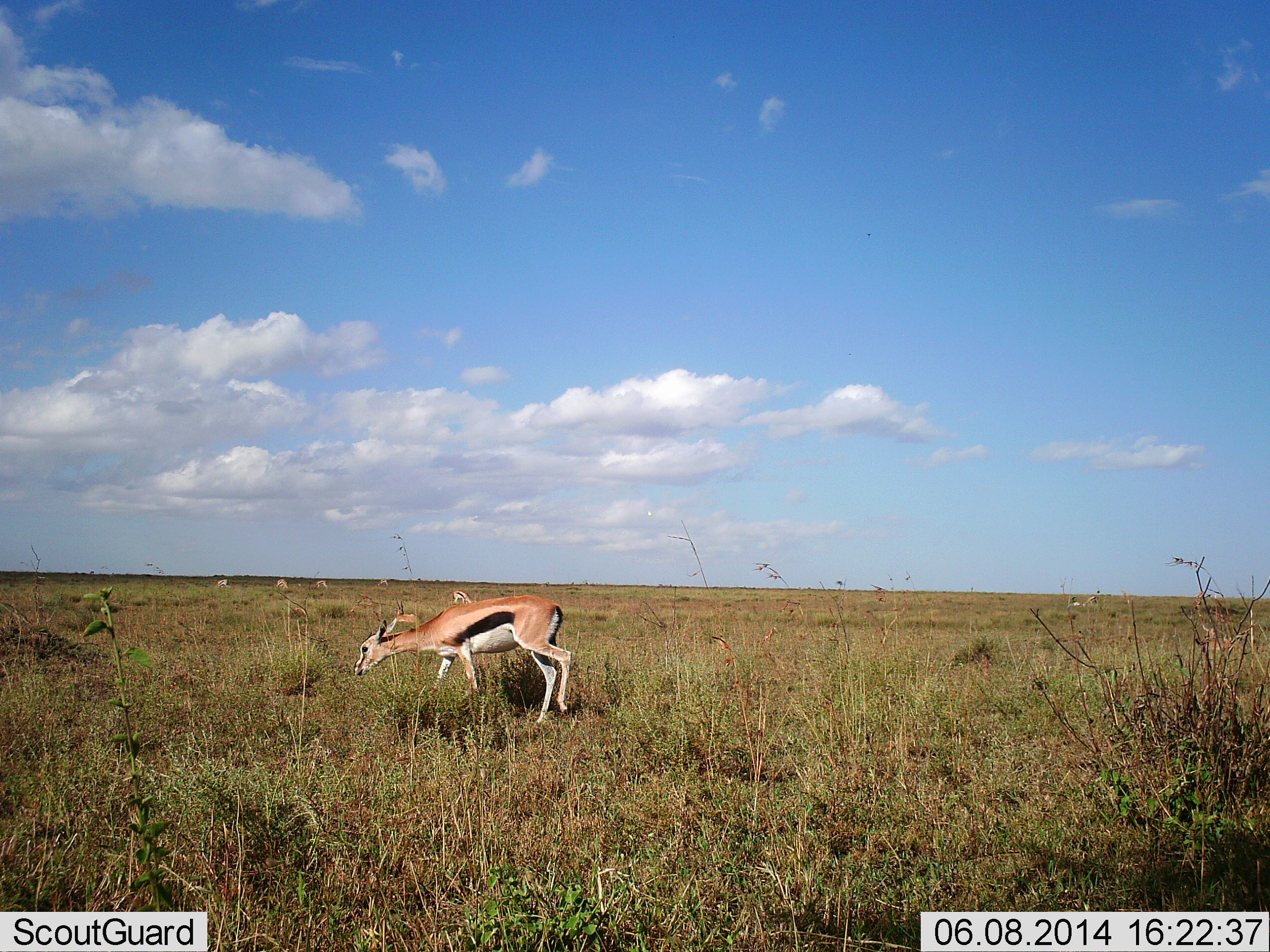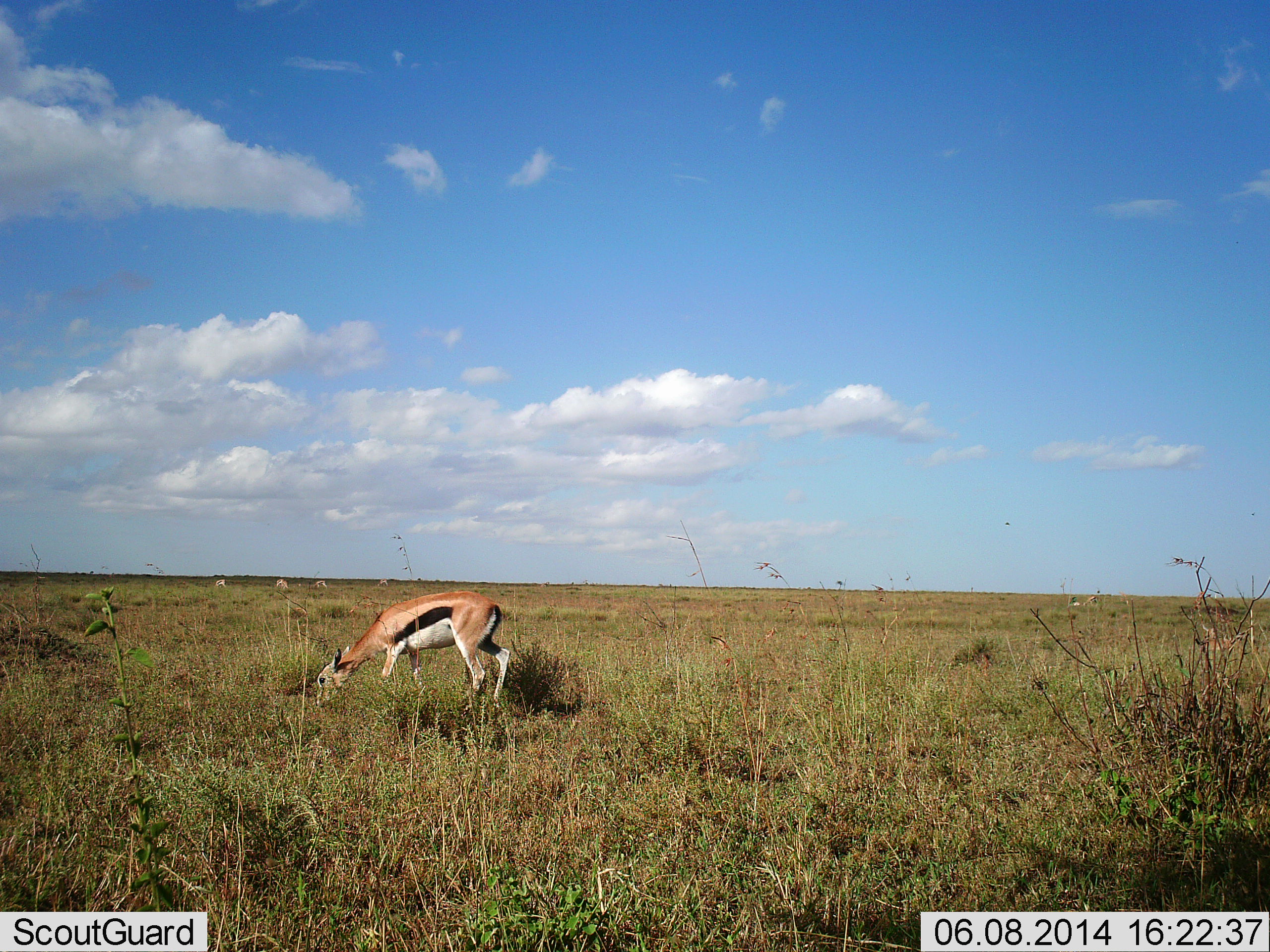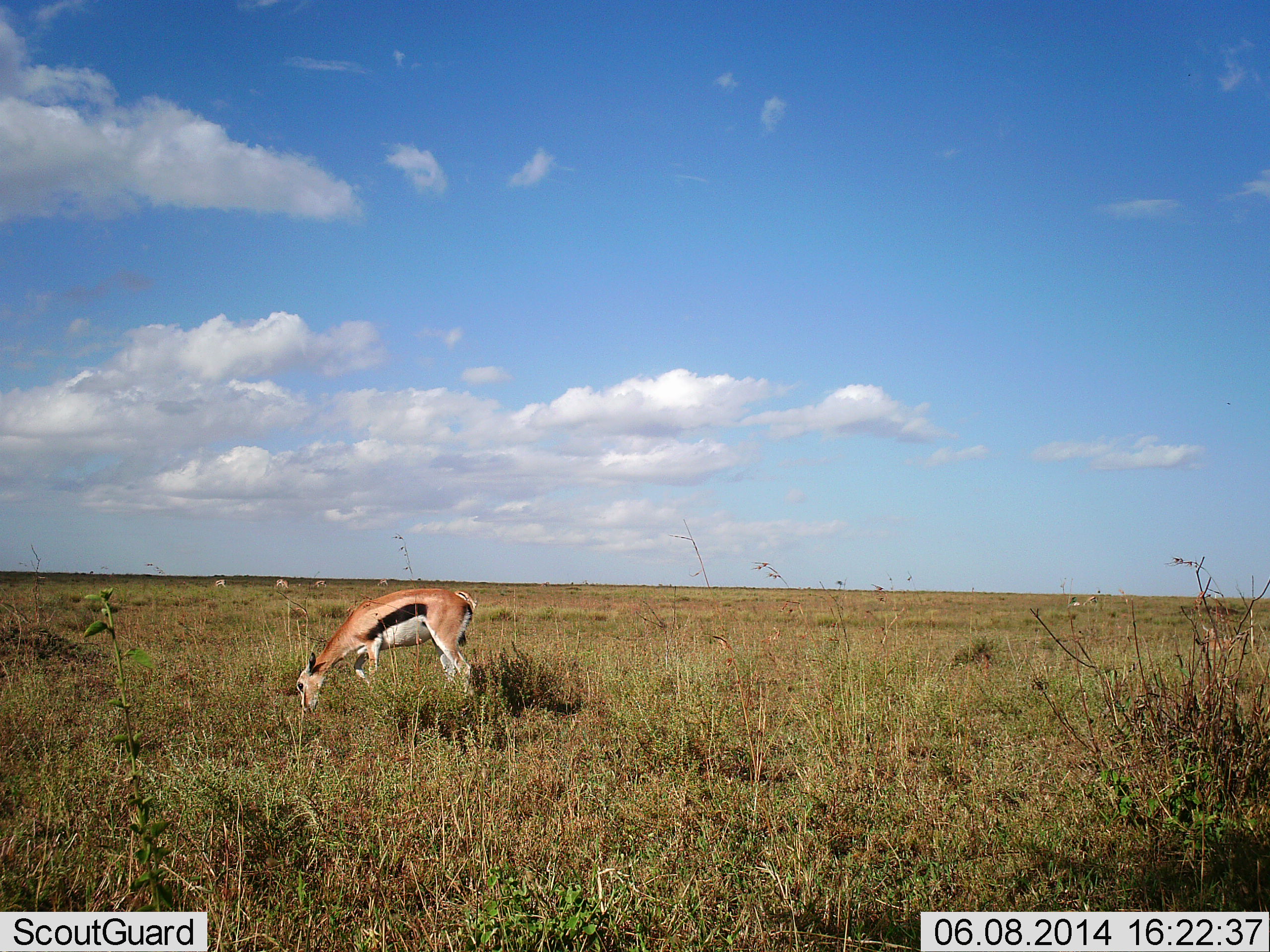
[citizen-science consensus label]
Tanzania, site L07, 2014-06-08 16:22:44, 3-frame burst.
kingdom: Animalia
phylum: Chordata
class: Mammalia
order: Artiodactyla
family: Bovidae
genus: Eudorcas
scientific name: Eudorcas thomsonii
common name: thomson's gazelle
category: gazellethomsons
Gazellethomsons (thomson's gazelle) (Eudorcas thomsonii), count 5. Behavior (volunteer vote fractions): standing 60%, resting 0%, moving 40%, interacting 0%. Young present (vote fraction): 0%. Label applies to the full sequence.